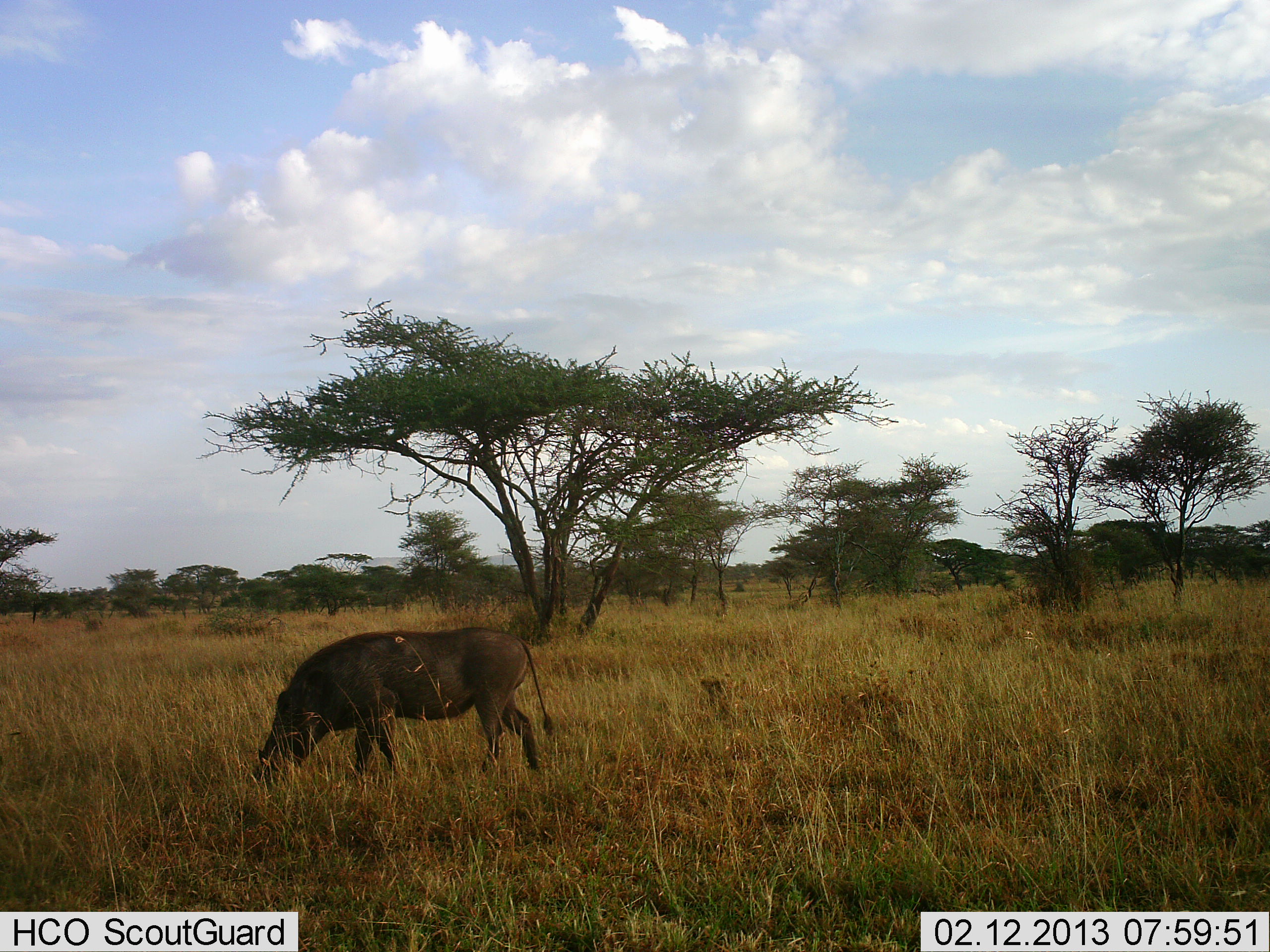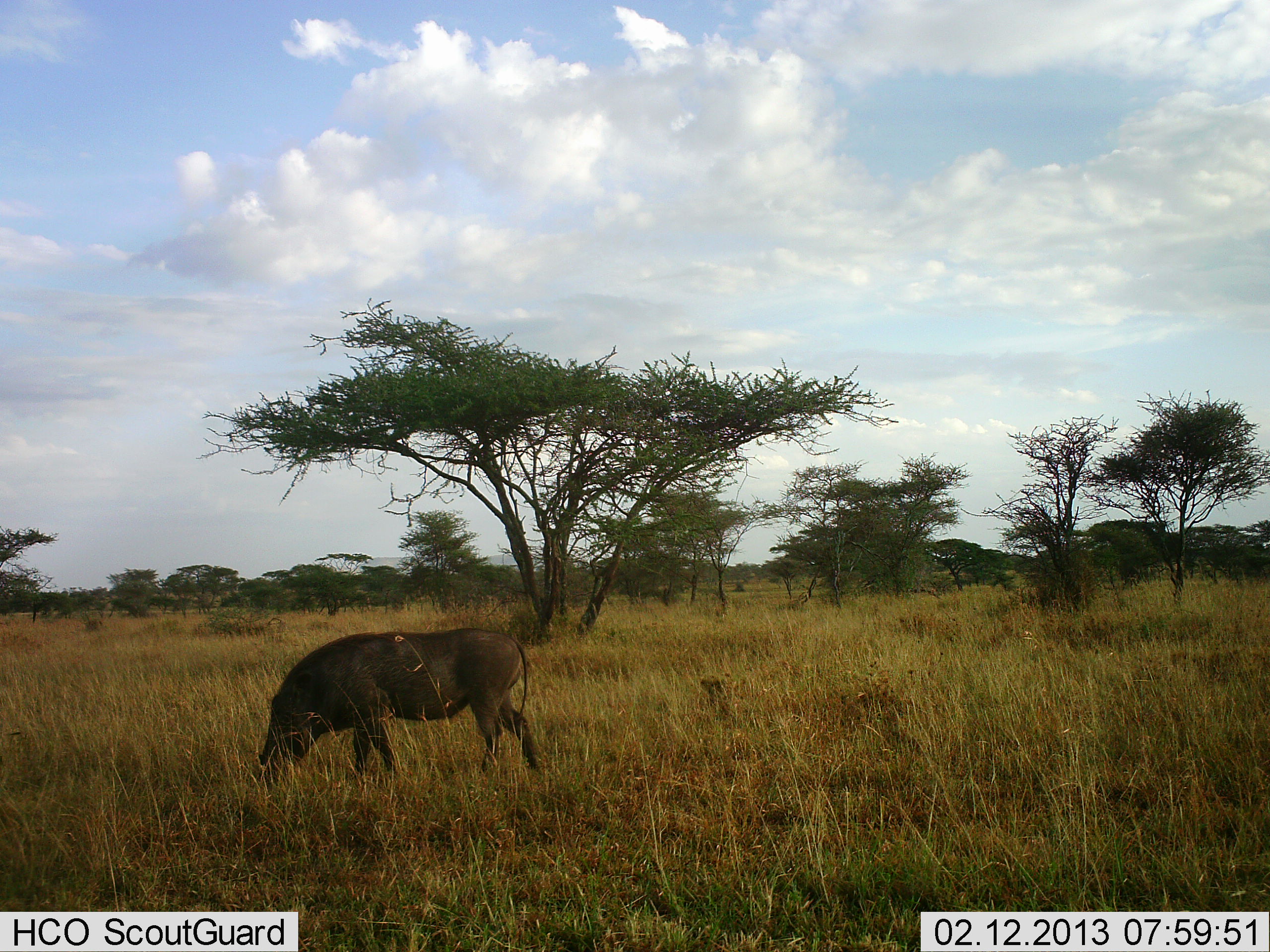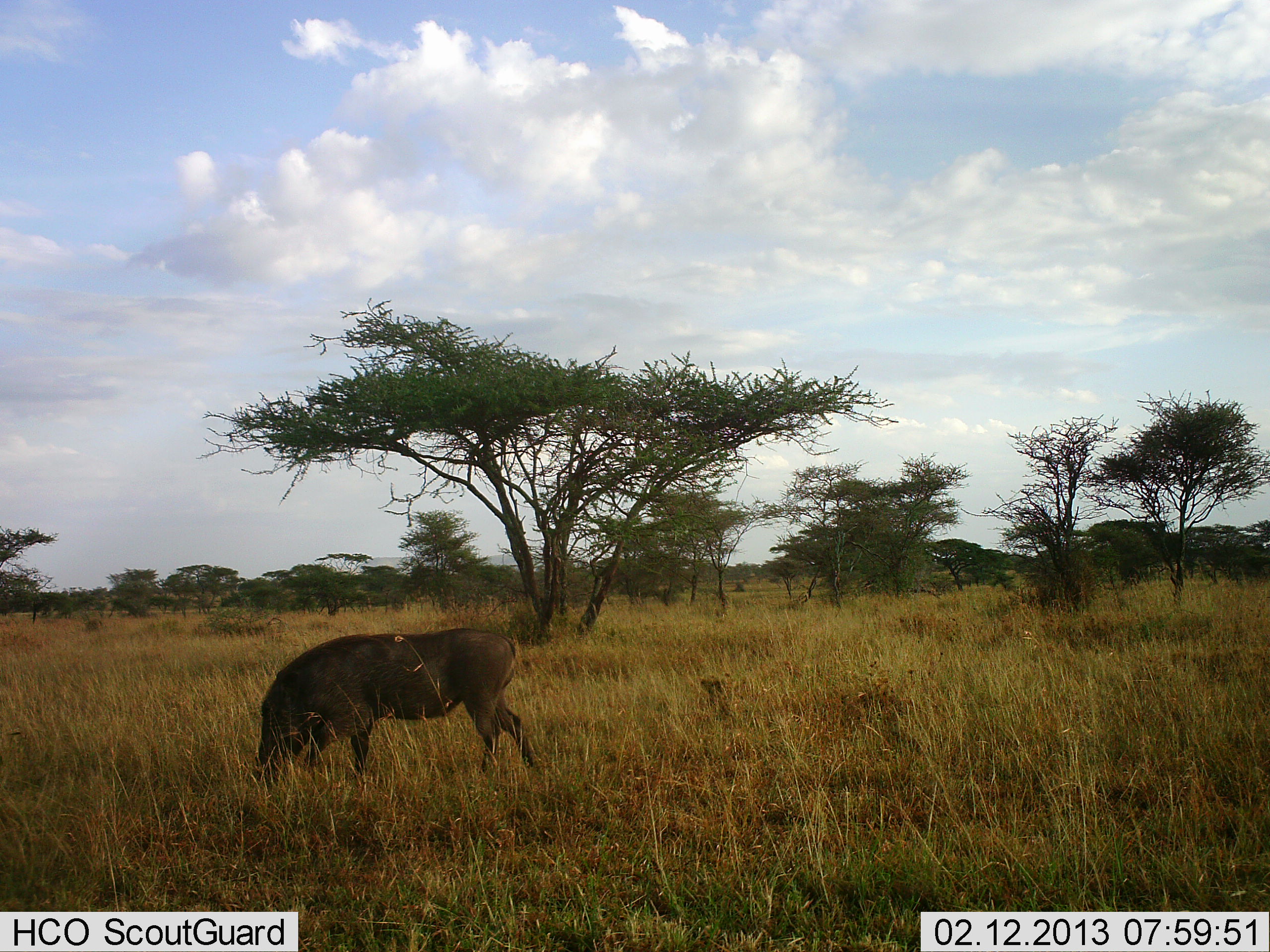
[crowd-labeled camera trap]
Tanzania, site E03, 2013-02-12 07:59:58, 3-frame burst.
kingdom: Animalia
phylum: Chordata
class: Mammalia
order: Artiodactyla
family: Suidae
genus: Phacochoerus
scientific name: Phacochoerus africanus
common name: warthog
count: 1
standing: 16%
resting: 0%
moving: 3%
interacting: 0%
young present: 0%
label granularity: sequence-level